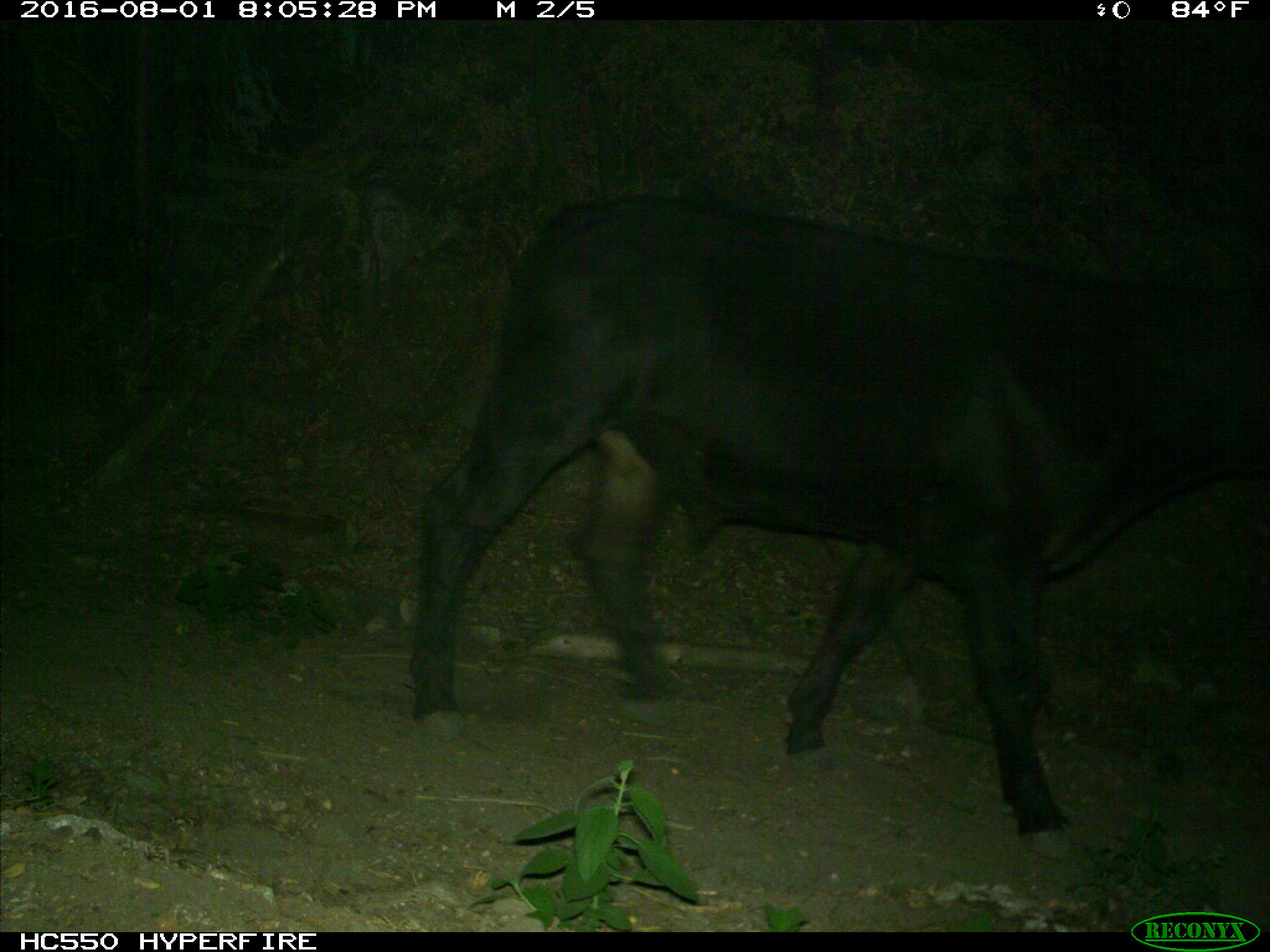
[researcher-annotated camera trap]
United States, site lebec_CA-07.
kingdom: Animalia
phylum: Chordata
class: Mammalia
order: Artiodactyla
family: Bovidae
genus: Bos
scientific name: Bos taurus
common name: domestic cow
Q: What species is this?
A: Bos taurus (domestic cow).